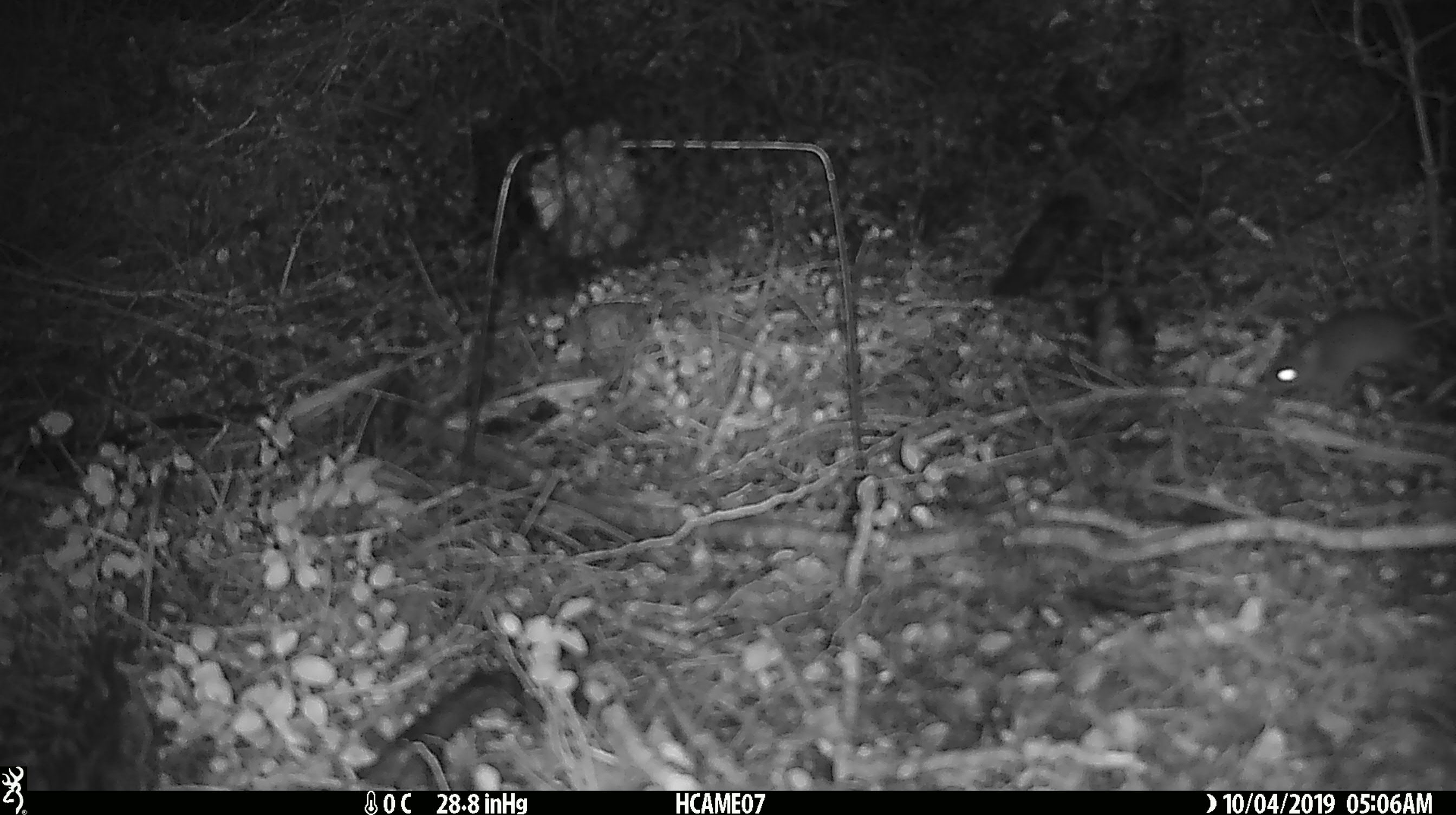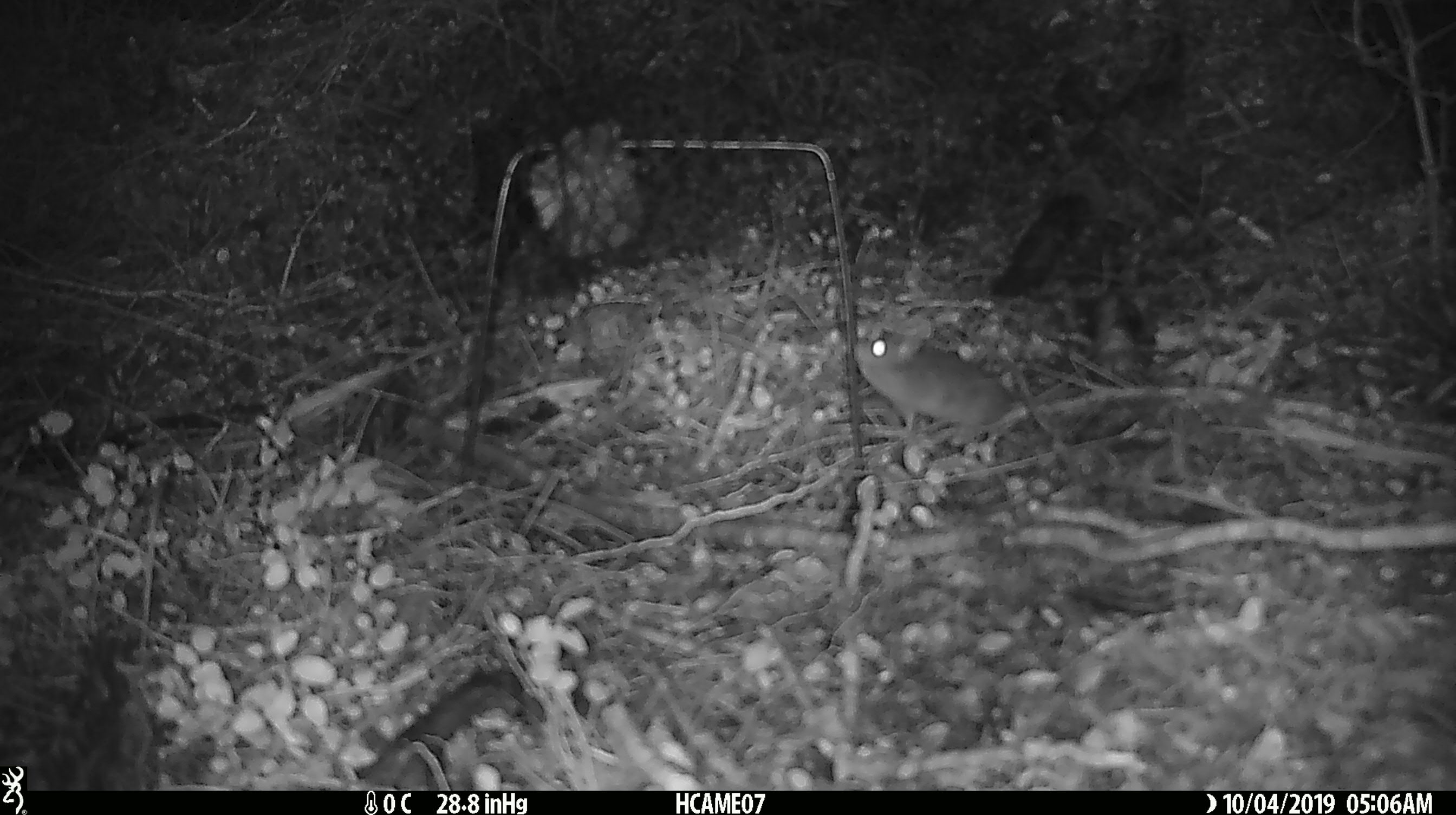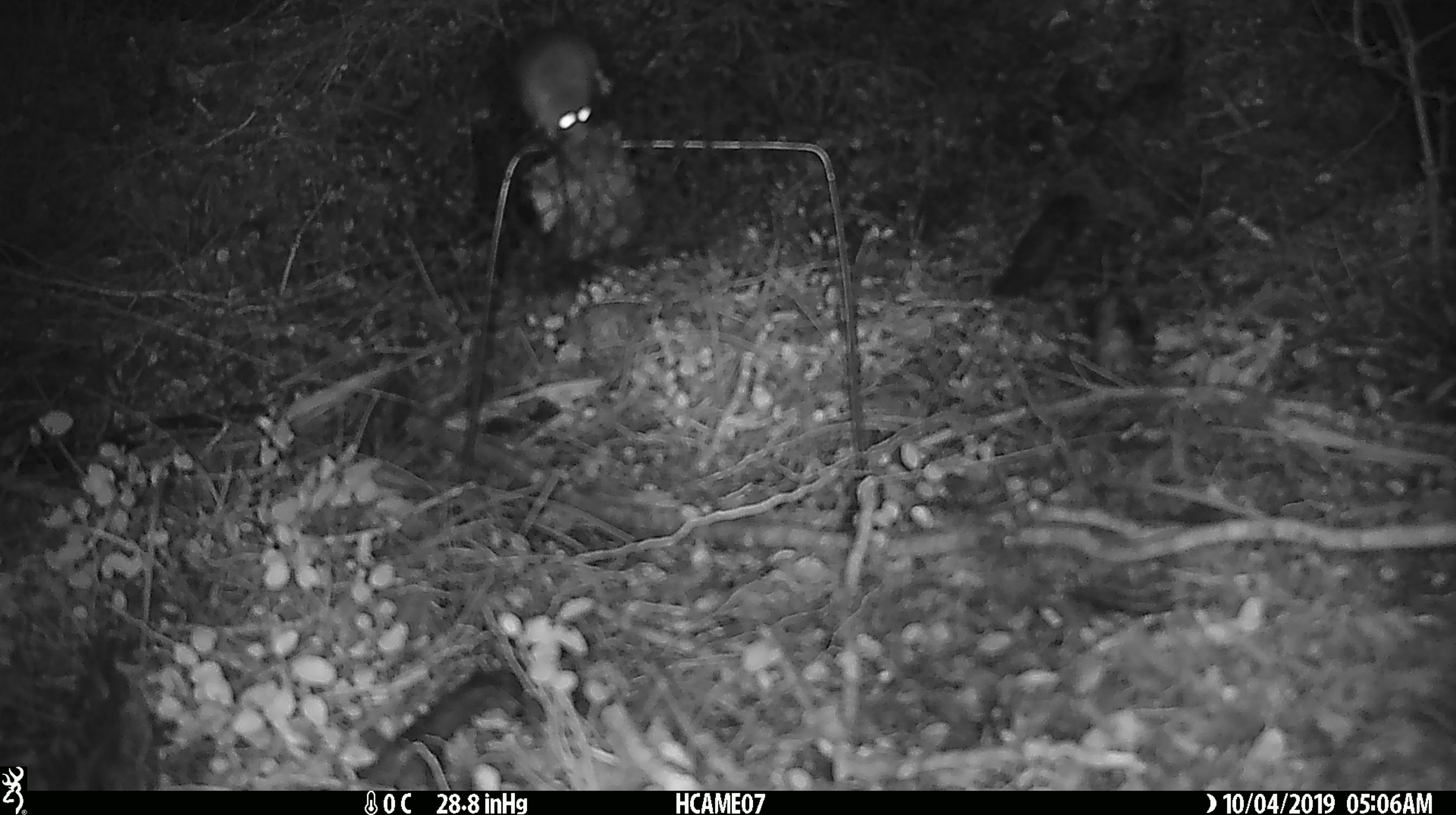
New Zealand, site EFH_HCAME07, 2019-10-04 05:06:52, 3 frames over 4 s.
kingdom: Animalia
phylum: Chordata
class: Mammalia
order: Rodentia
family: Muridae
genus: Mus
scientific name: Mus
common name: mouse